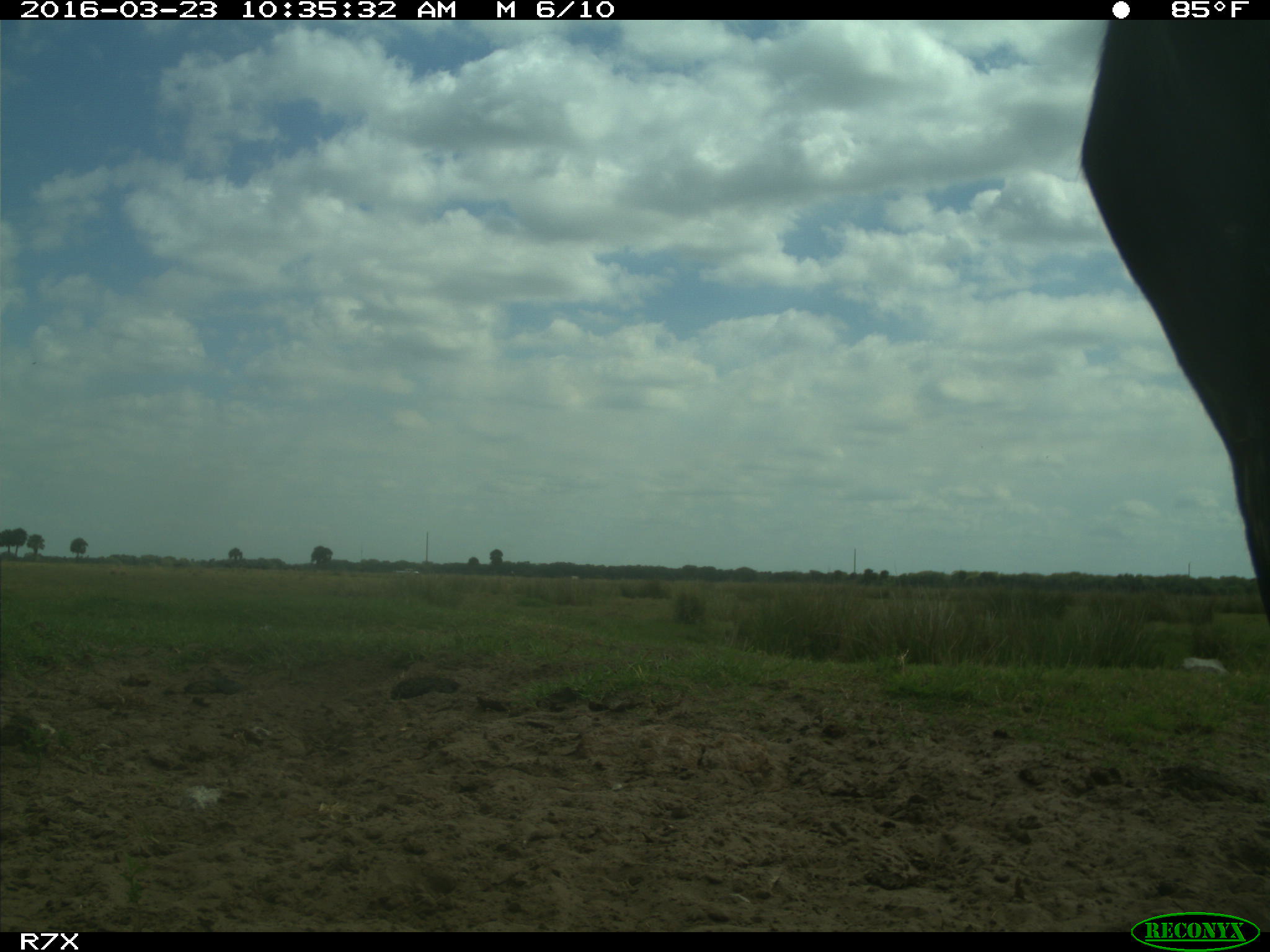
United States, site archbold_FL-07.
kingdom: Animalia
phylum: Chordata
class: Mammalia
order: Artiodactyla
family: Bovidae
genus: Bos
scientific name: Bos taurus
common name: domestic cow